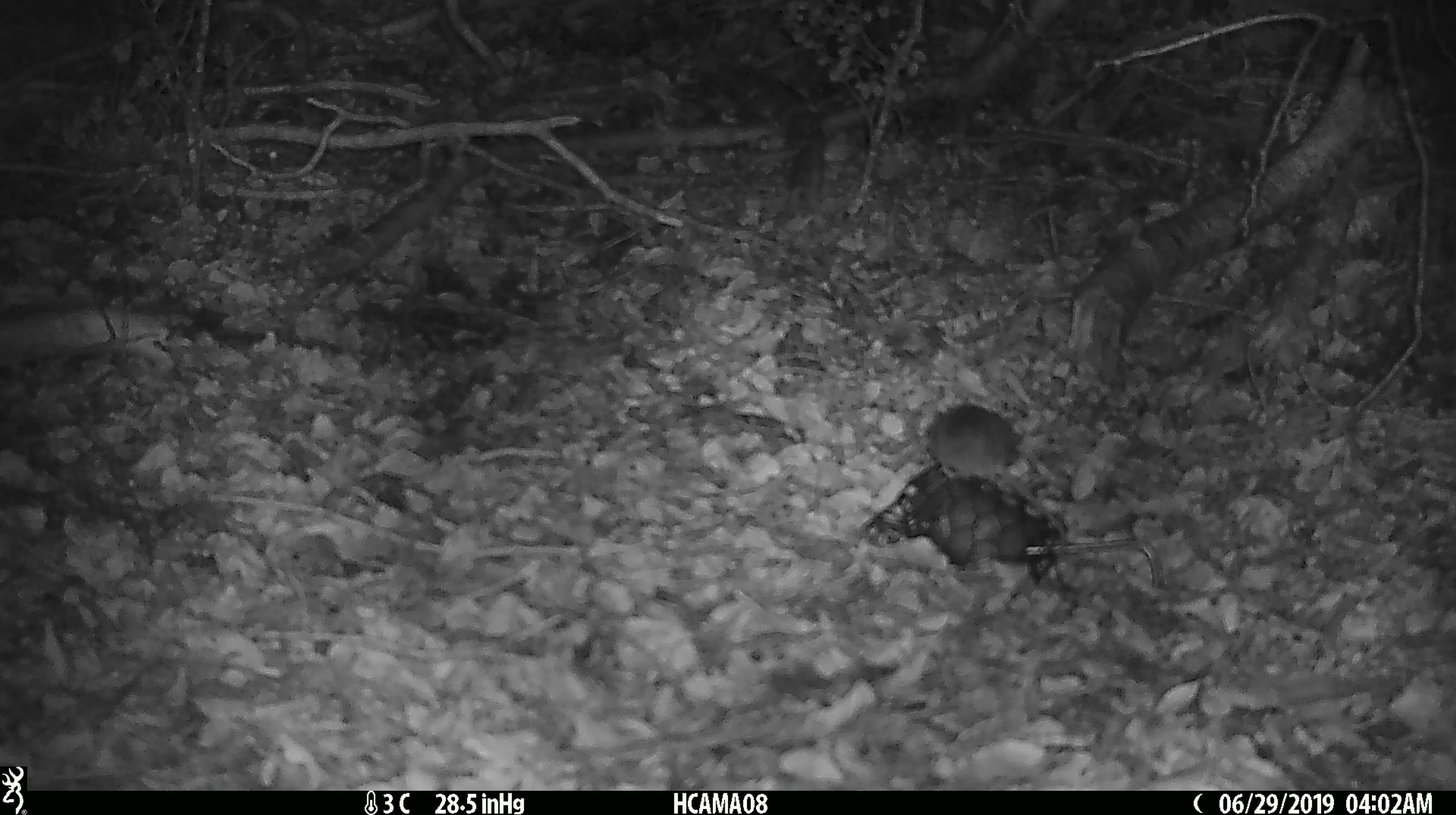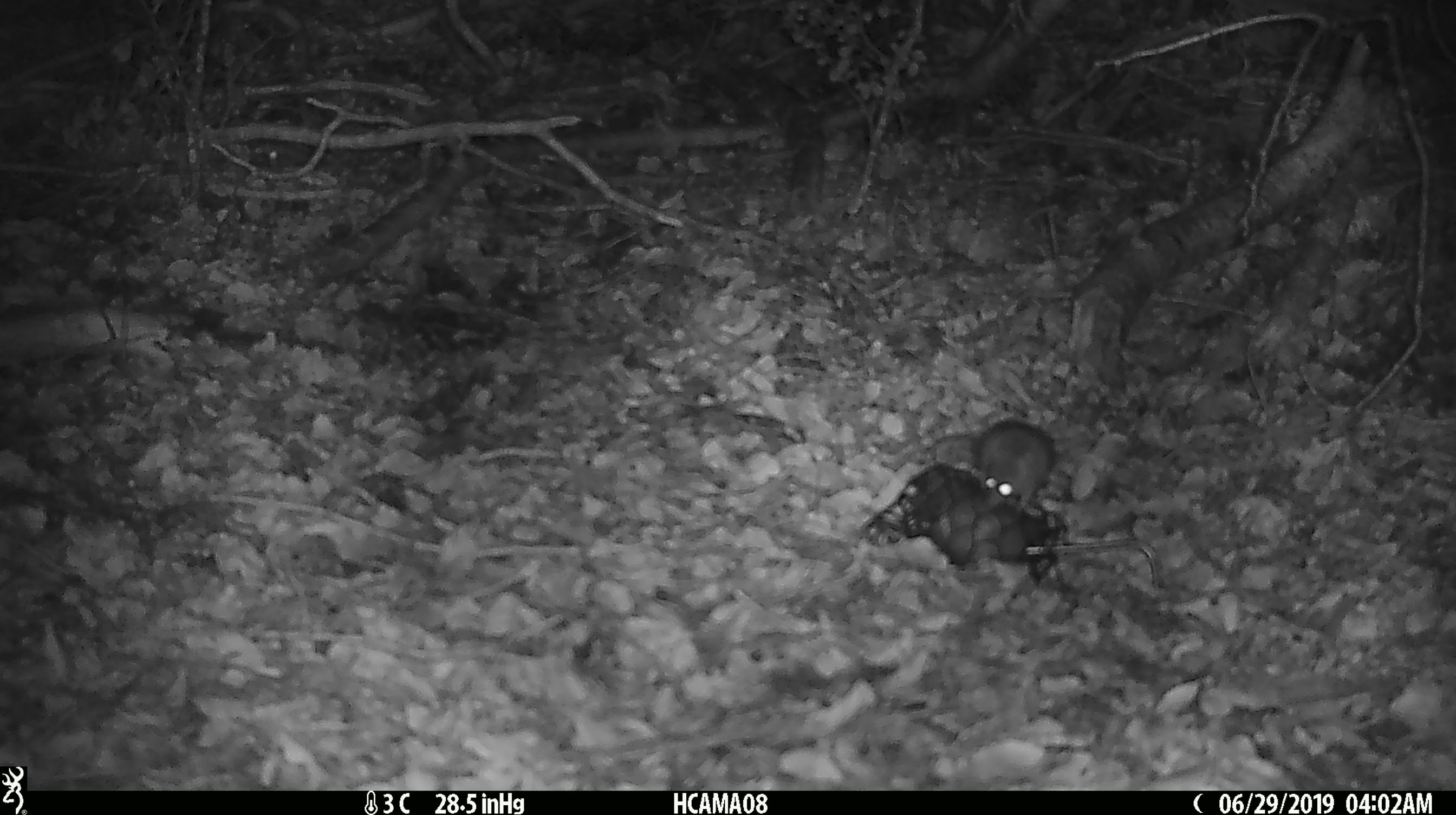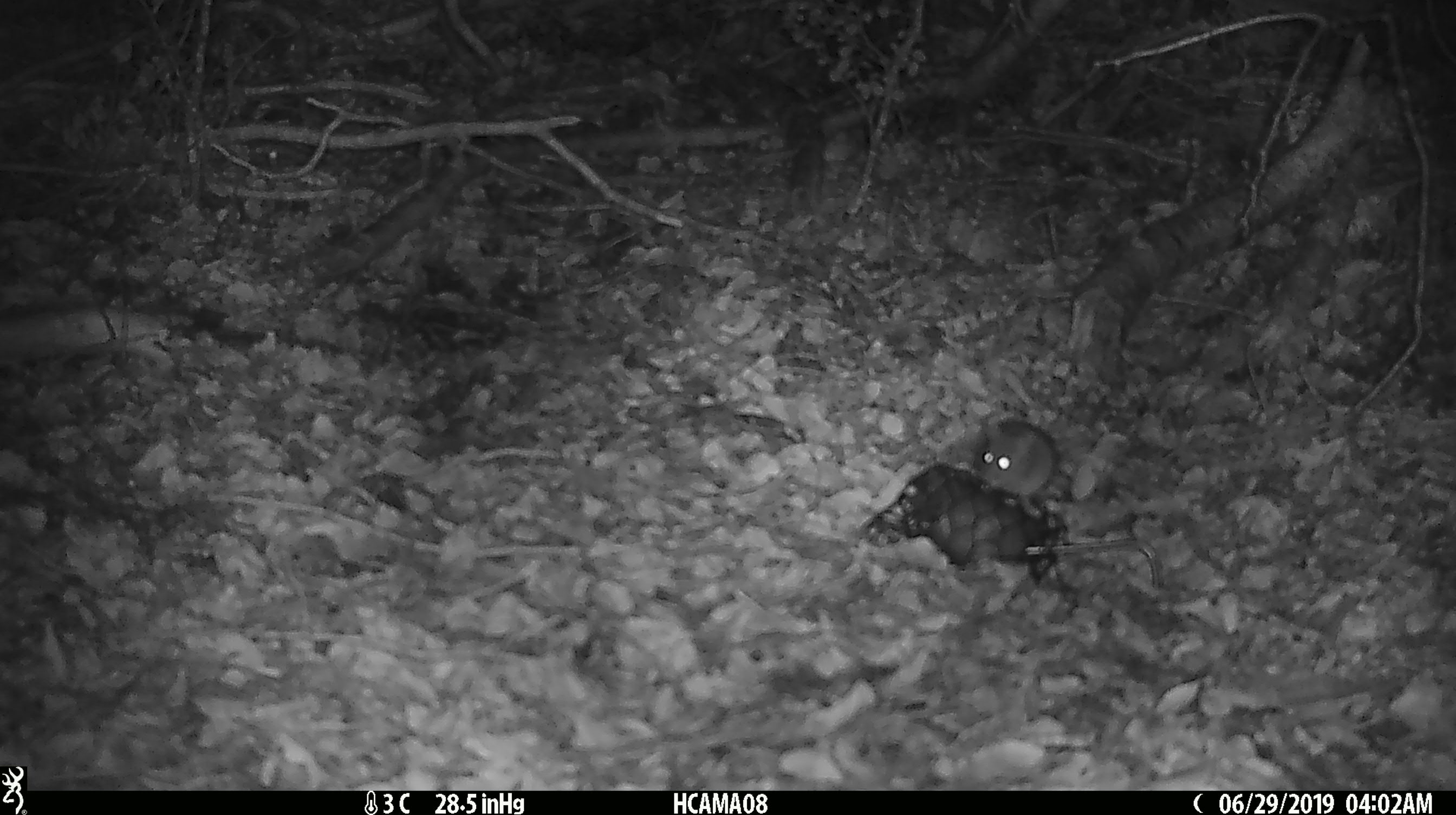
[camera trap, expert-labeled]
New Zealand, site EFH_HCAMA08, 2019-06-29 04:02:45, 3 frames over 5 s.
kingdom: Animalia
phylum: Chordata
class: Mammalia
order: Rodentia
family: Muridae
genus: Mus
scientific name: Mus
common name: mouse